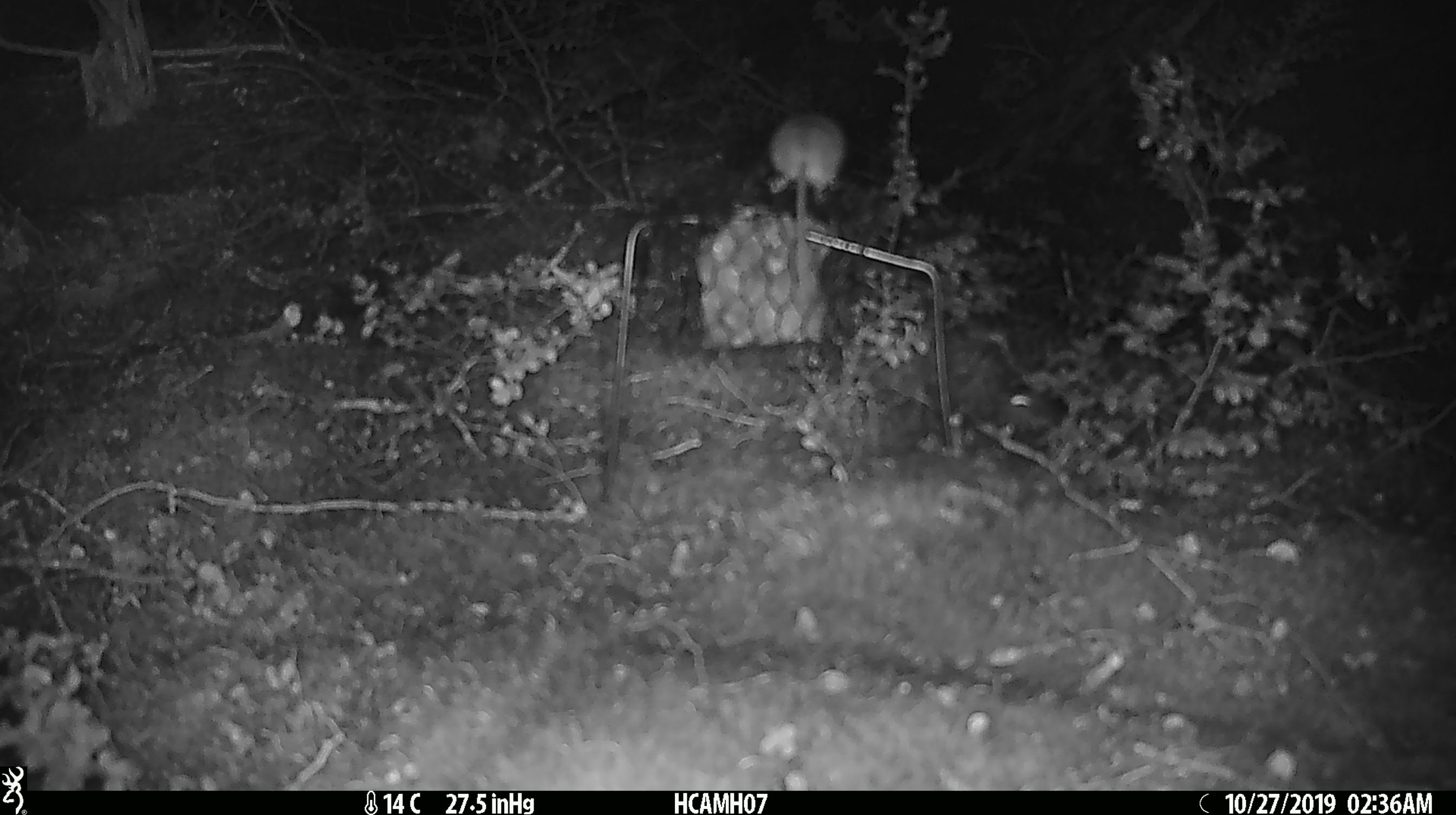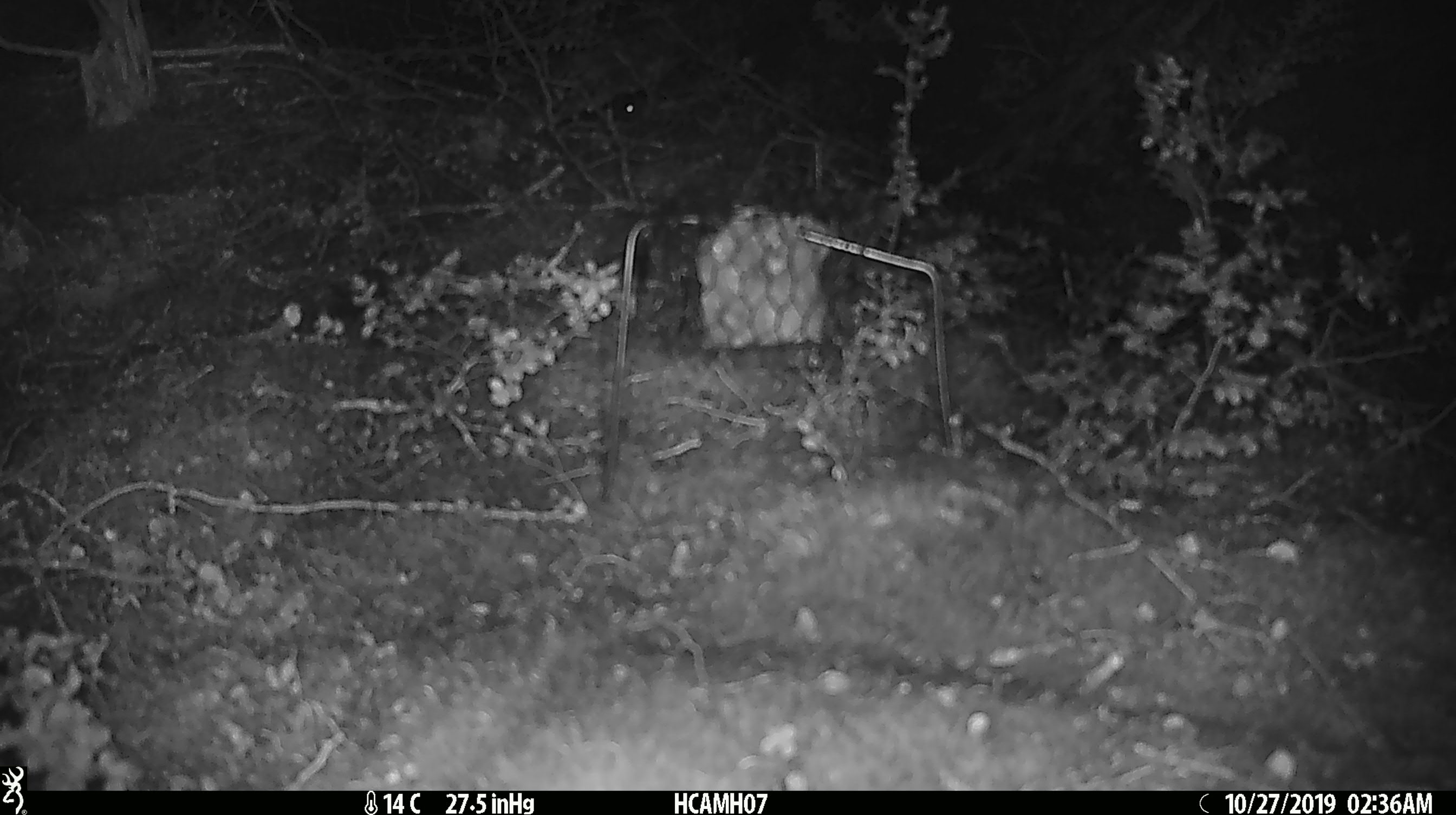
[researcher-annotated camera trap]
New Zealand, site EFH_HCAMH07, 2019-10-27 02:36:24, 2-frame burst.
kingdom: Animalia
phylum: Chordata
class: Mammalia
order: Rodentia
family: Muridae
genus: Mus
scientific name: Mus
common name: mouse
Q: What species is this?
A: Mouse (Mus).